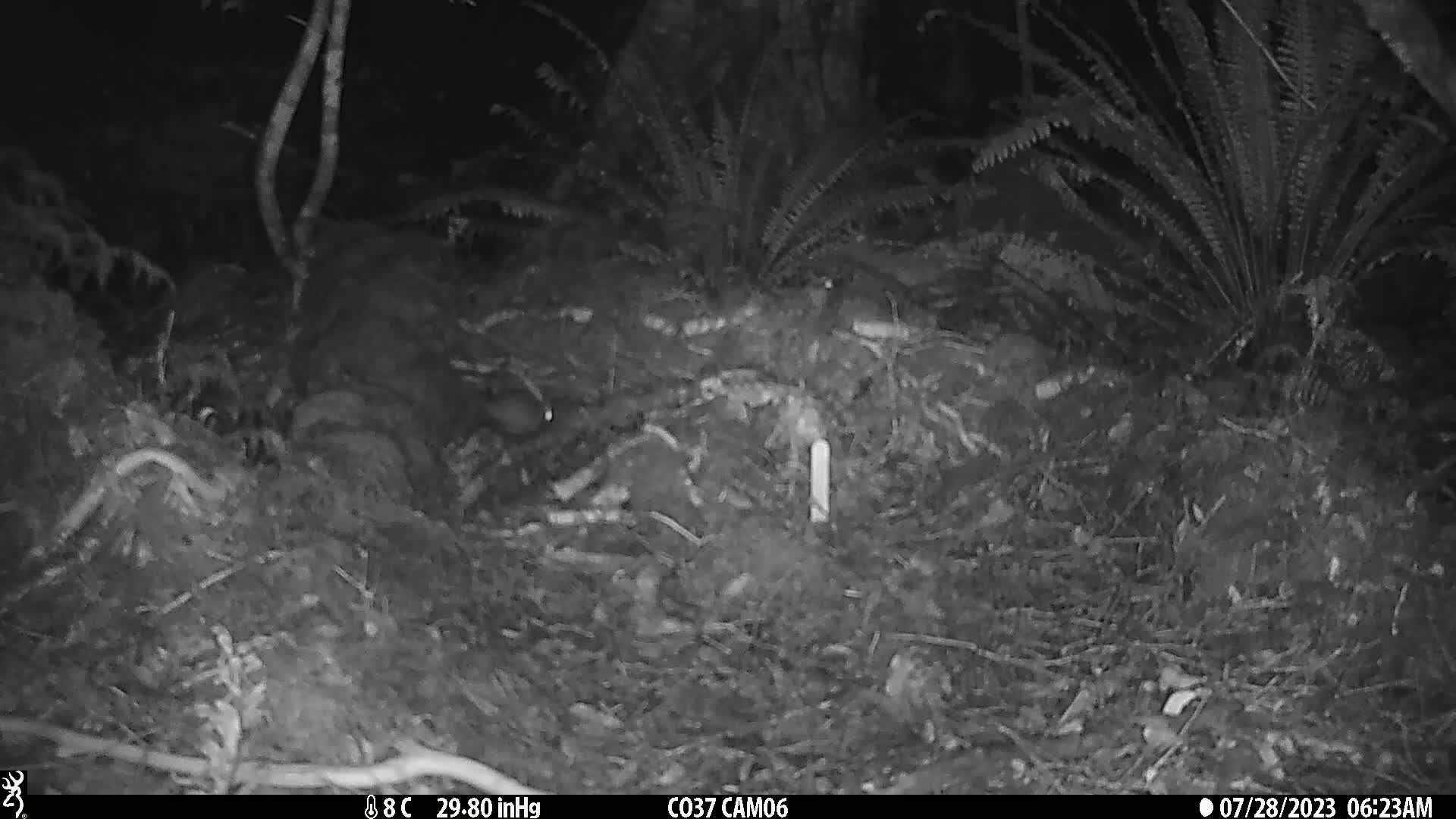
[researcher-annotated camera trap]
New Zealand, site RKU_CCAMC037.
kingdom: Animalia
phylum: Chordata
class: Mammalia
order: Rodentia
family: Muridae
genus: Rattus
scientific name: Rattus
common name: rat